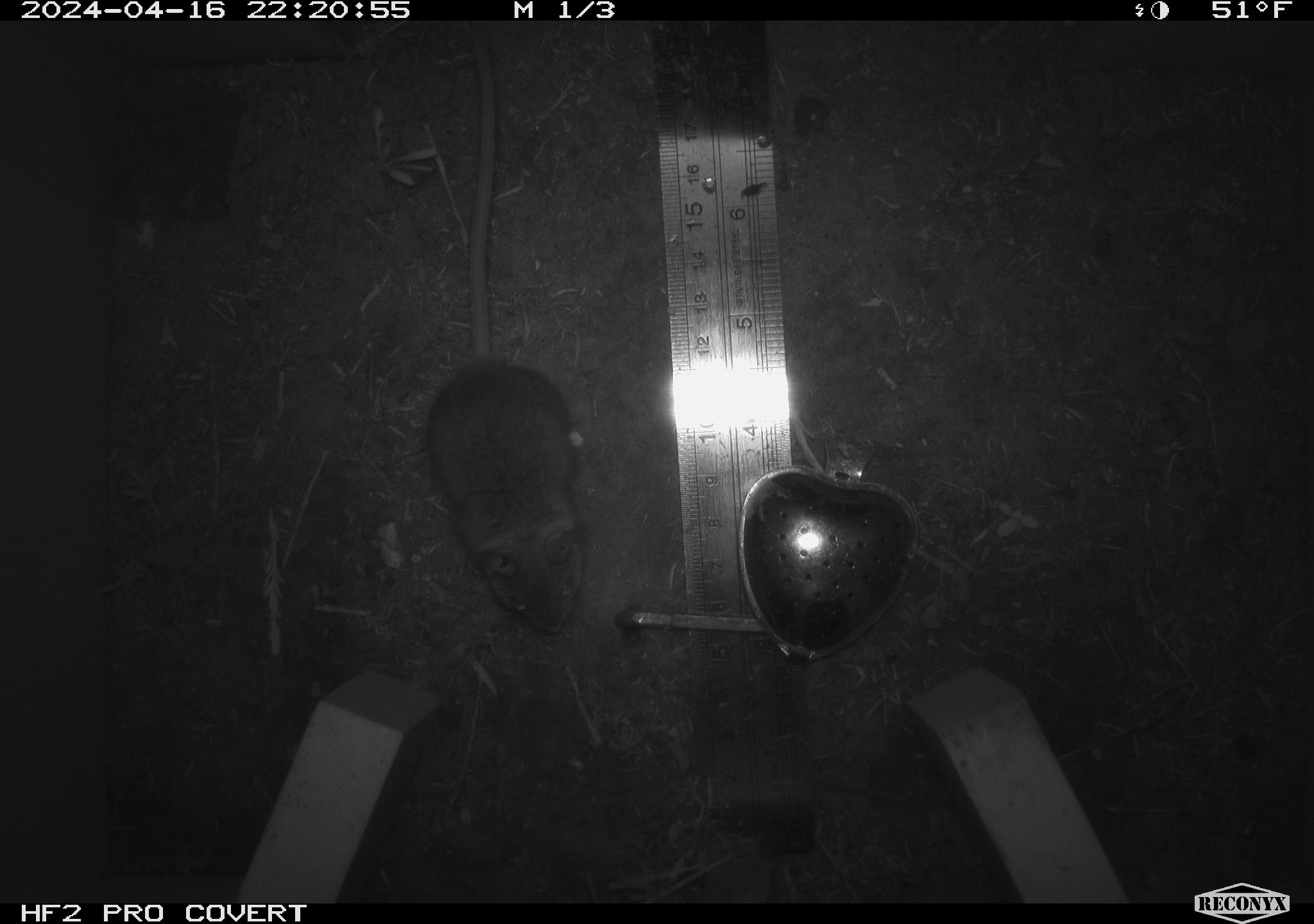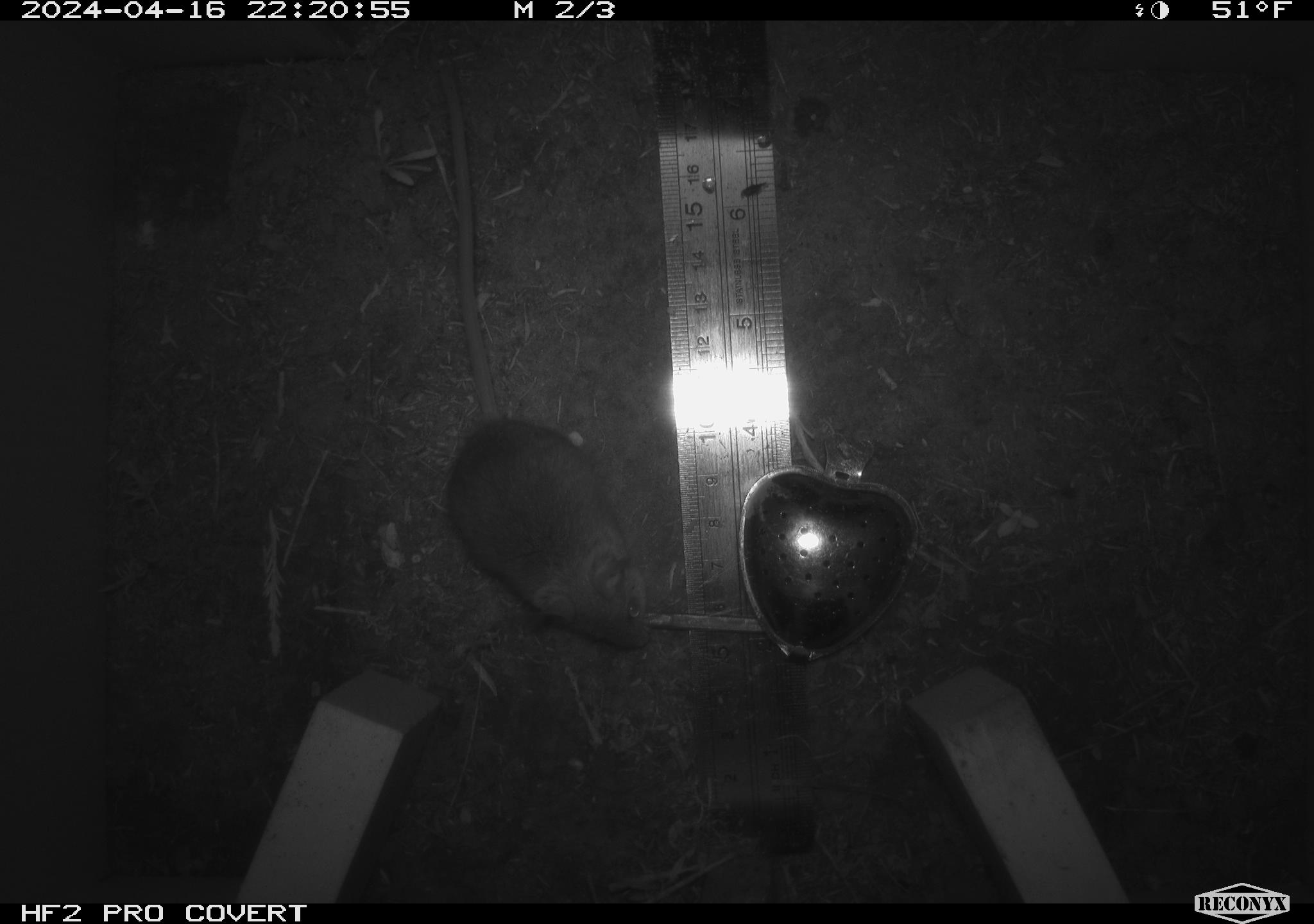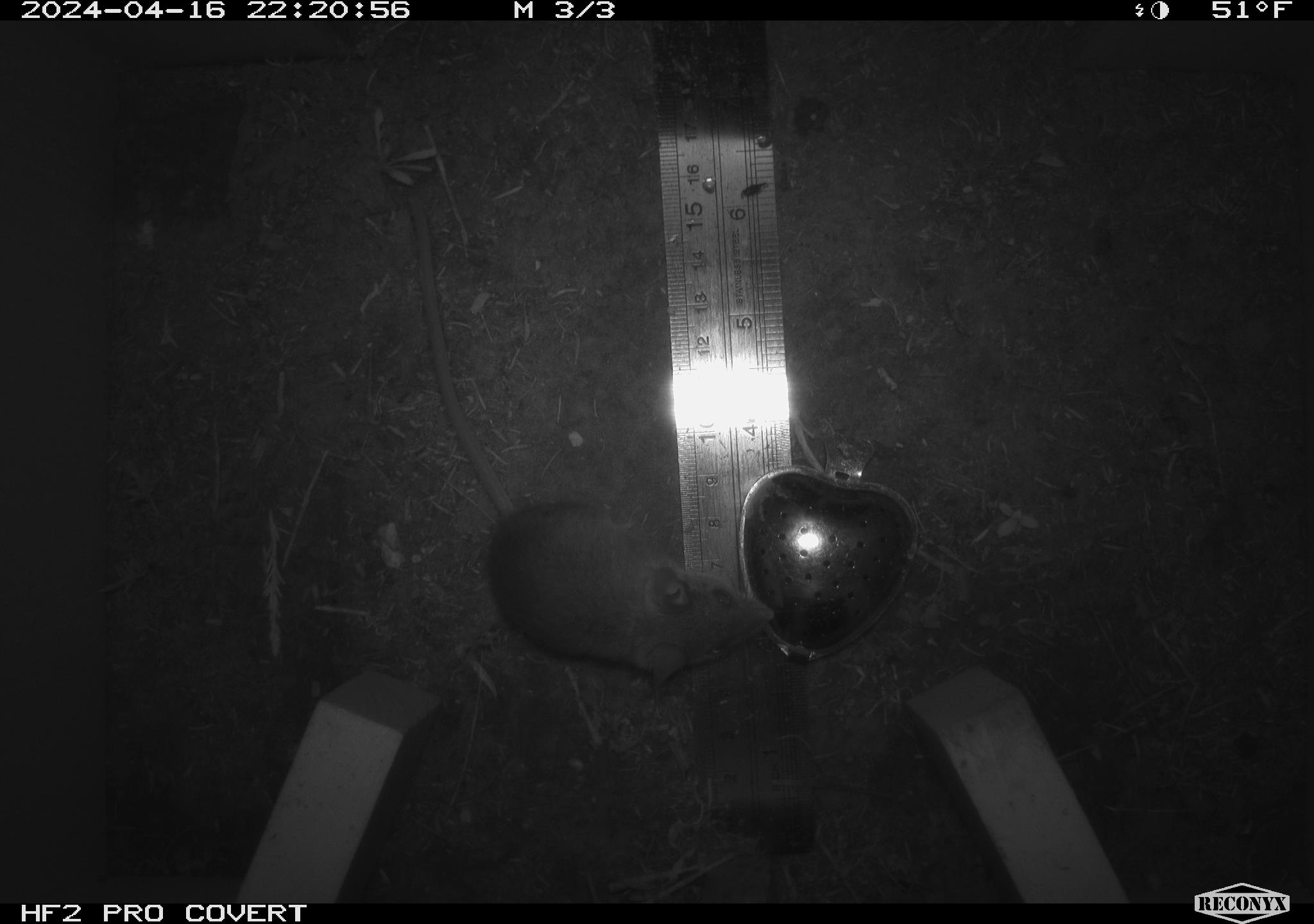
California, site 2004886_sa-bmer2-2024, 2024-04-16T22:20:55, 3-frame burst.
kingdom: Animalia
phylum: Chordata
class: Mammalia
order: Rodentia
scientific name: Rodentia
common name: mouse species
Mouse species (Rodentia).